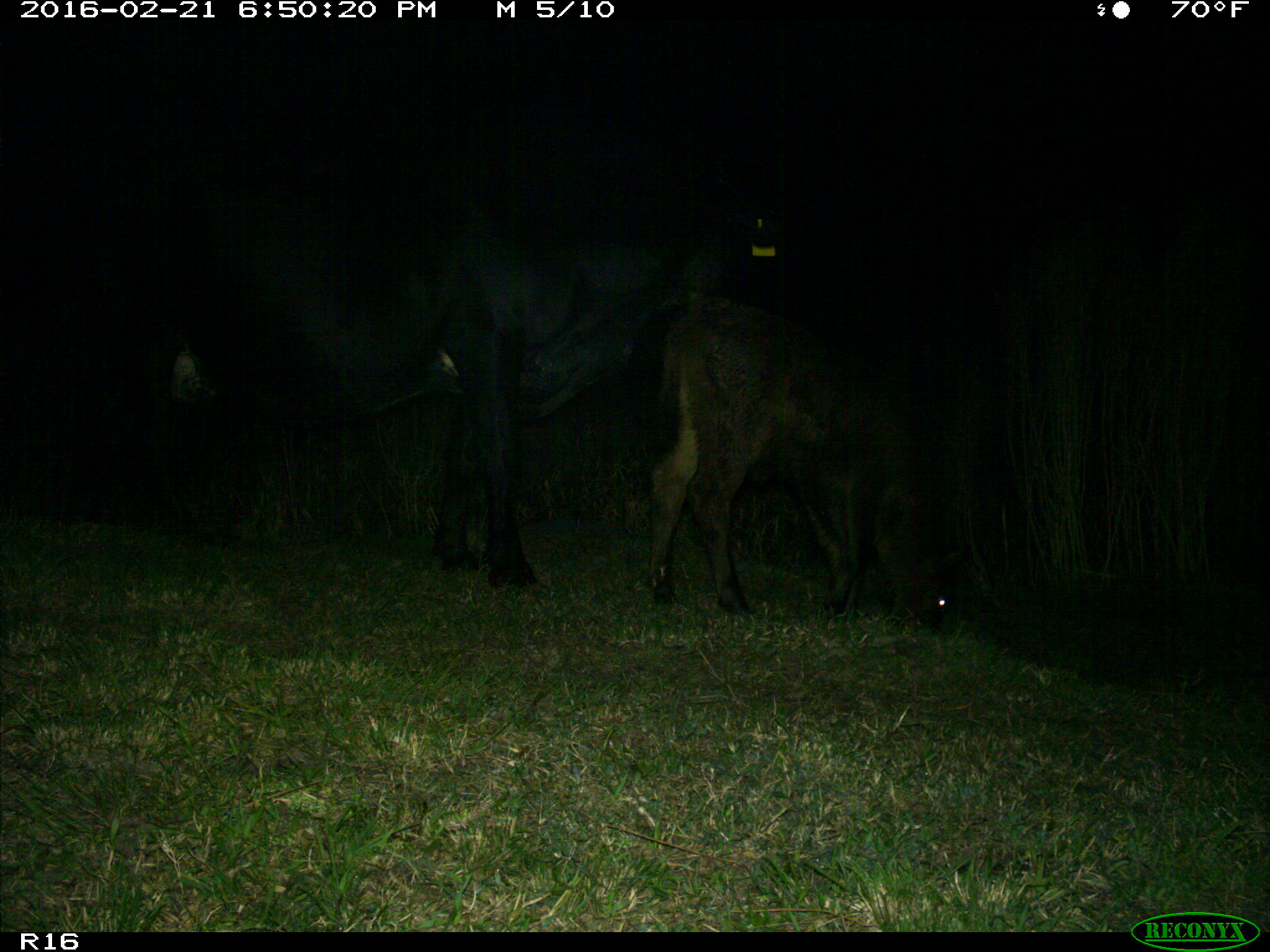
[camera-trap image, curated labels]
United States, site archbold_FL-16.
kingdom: Animalia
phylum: Chordata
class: Mammalia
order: Artiodactyla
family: Bovidae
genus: Bos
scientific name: Bos taurus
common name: domestic cow